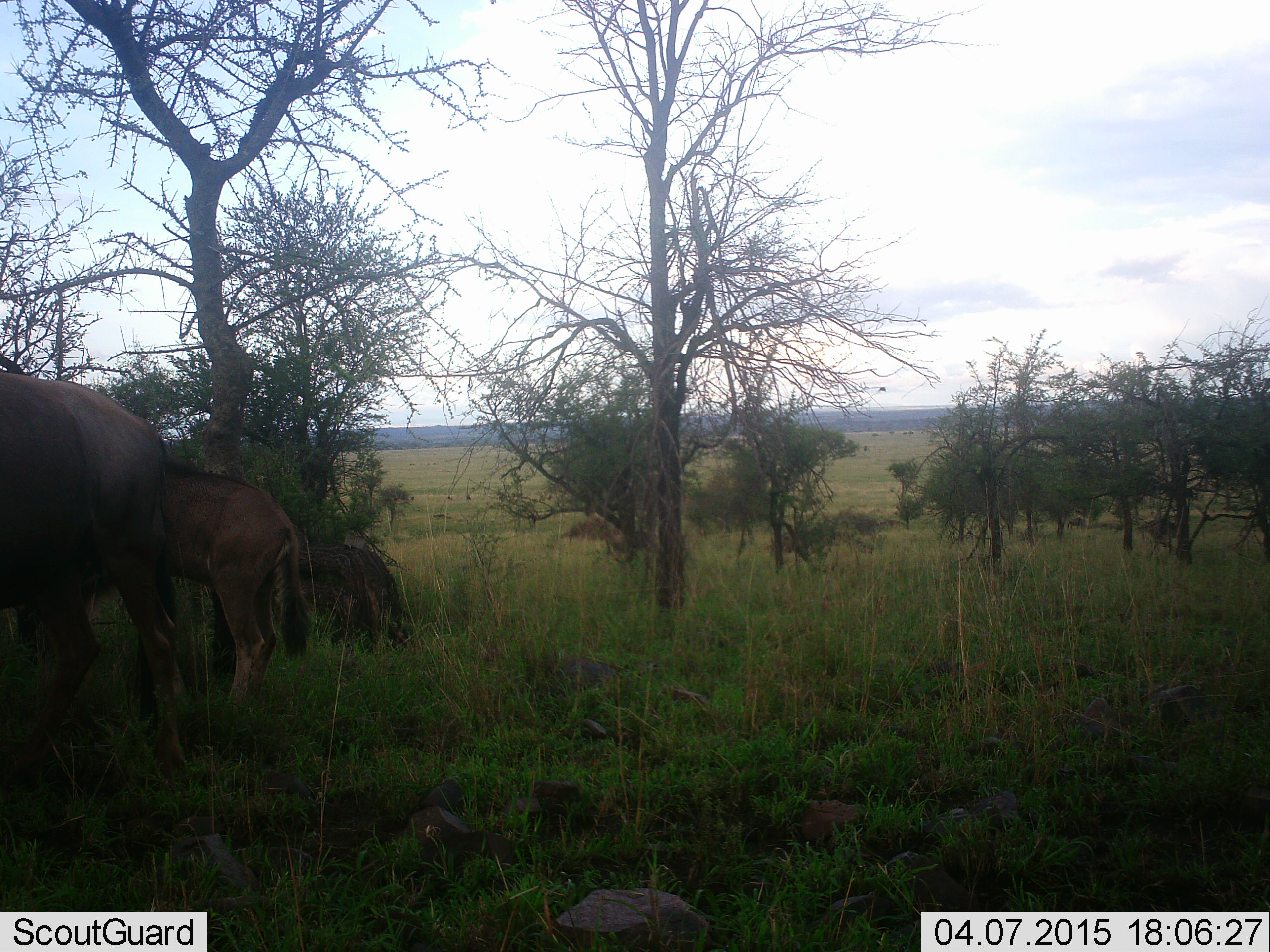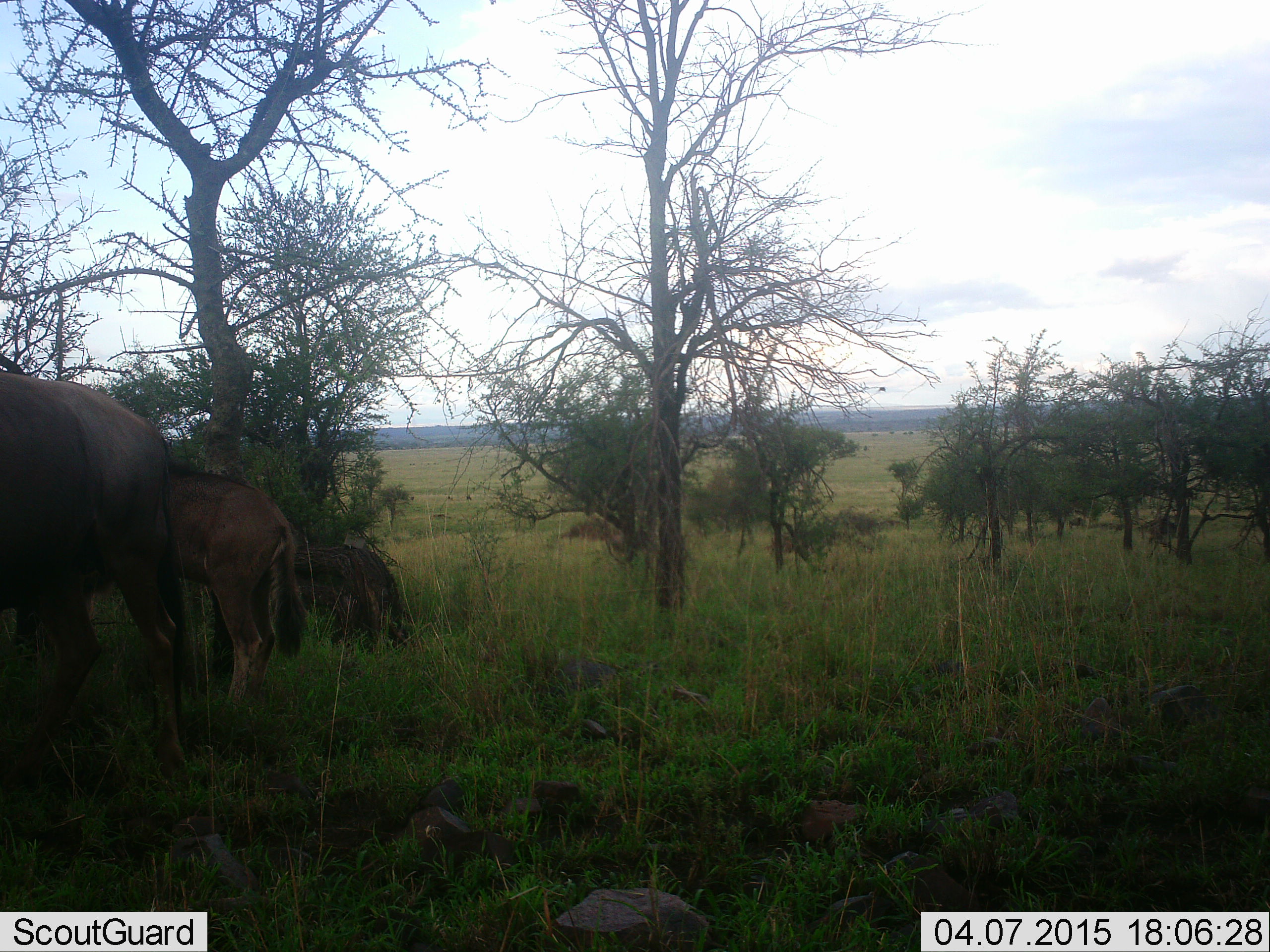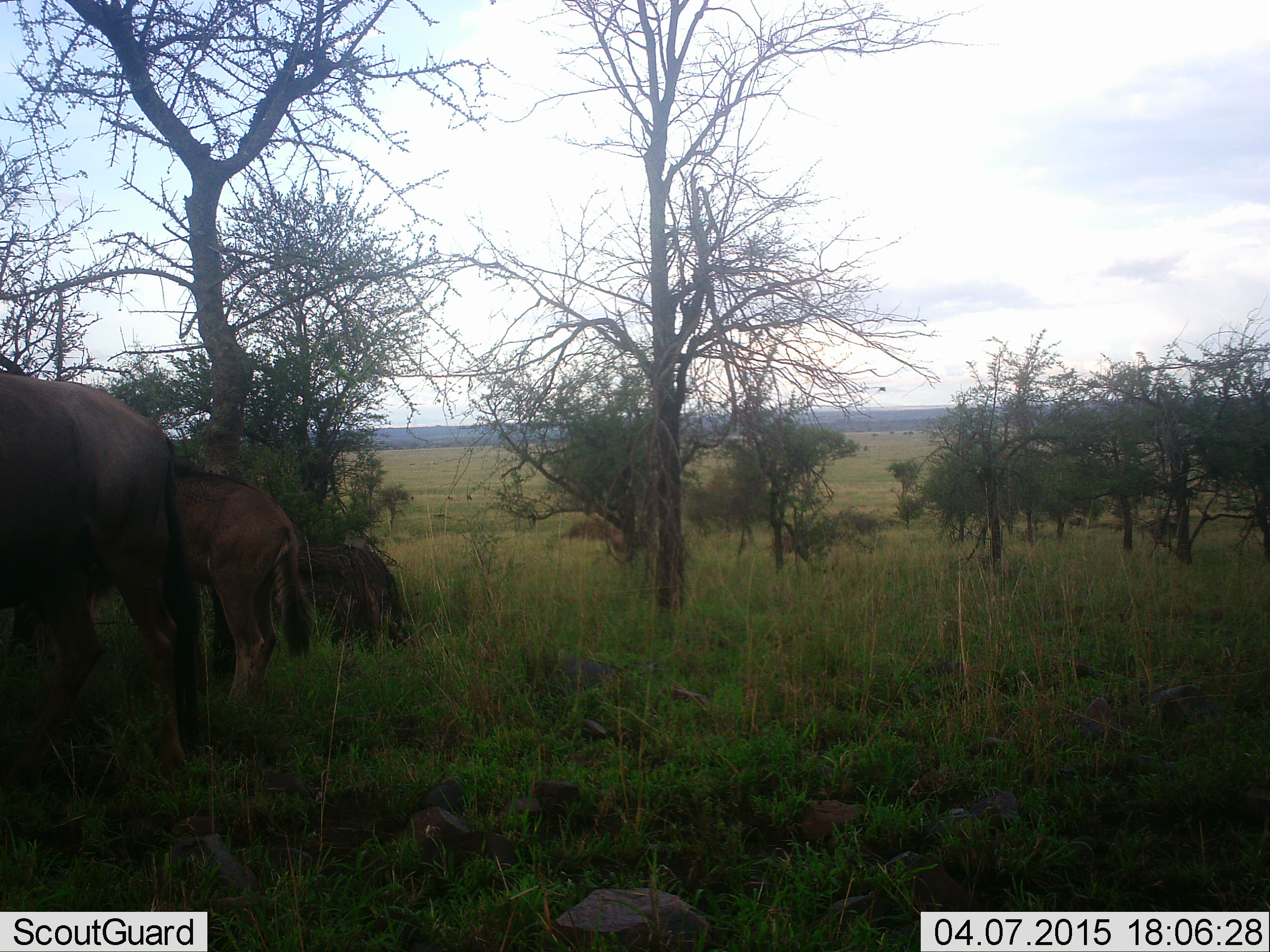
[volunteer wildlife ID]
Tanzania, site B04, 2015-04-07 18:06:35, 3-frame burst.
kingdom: Animalia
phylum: Chordata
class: Mammalia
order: Artiodactyla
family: Bovidae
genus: Connochaetes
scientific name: Connochaetes taurinus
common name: blue wildebeest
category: wildebeest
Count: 3.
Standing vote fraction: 70%.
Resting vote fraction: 0%.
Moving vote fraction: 0%.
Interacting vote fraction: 0%.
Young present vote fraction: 30%.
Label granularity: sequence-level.